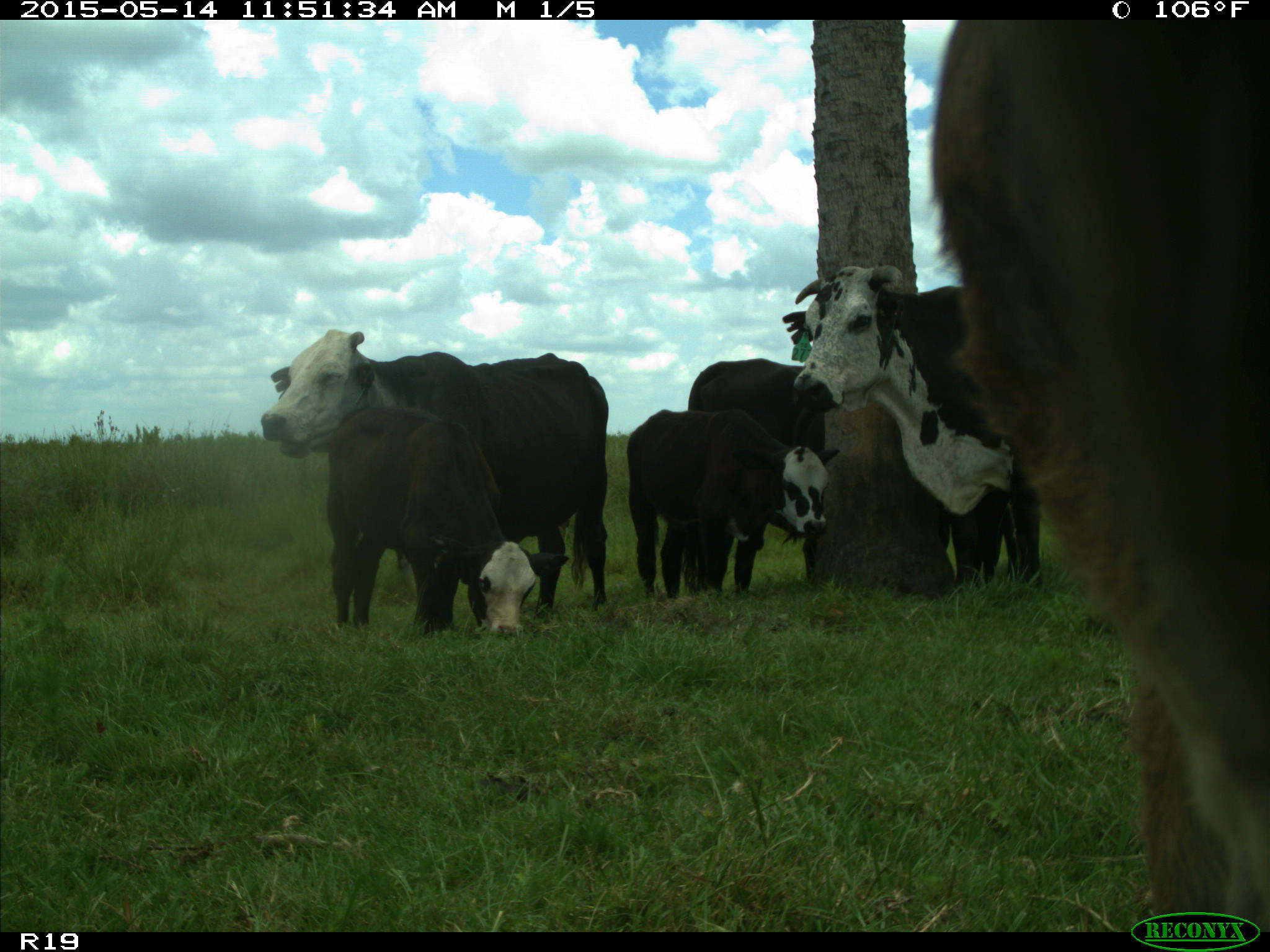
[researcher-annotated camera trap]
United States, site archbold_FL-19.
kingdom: Animalia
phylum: Chordata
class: Mammalia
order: Artiodactyla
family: Bovidae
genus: Bos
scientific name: Bos taurus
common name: domestic cow